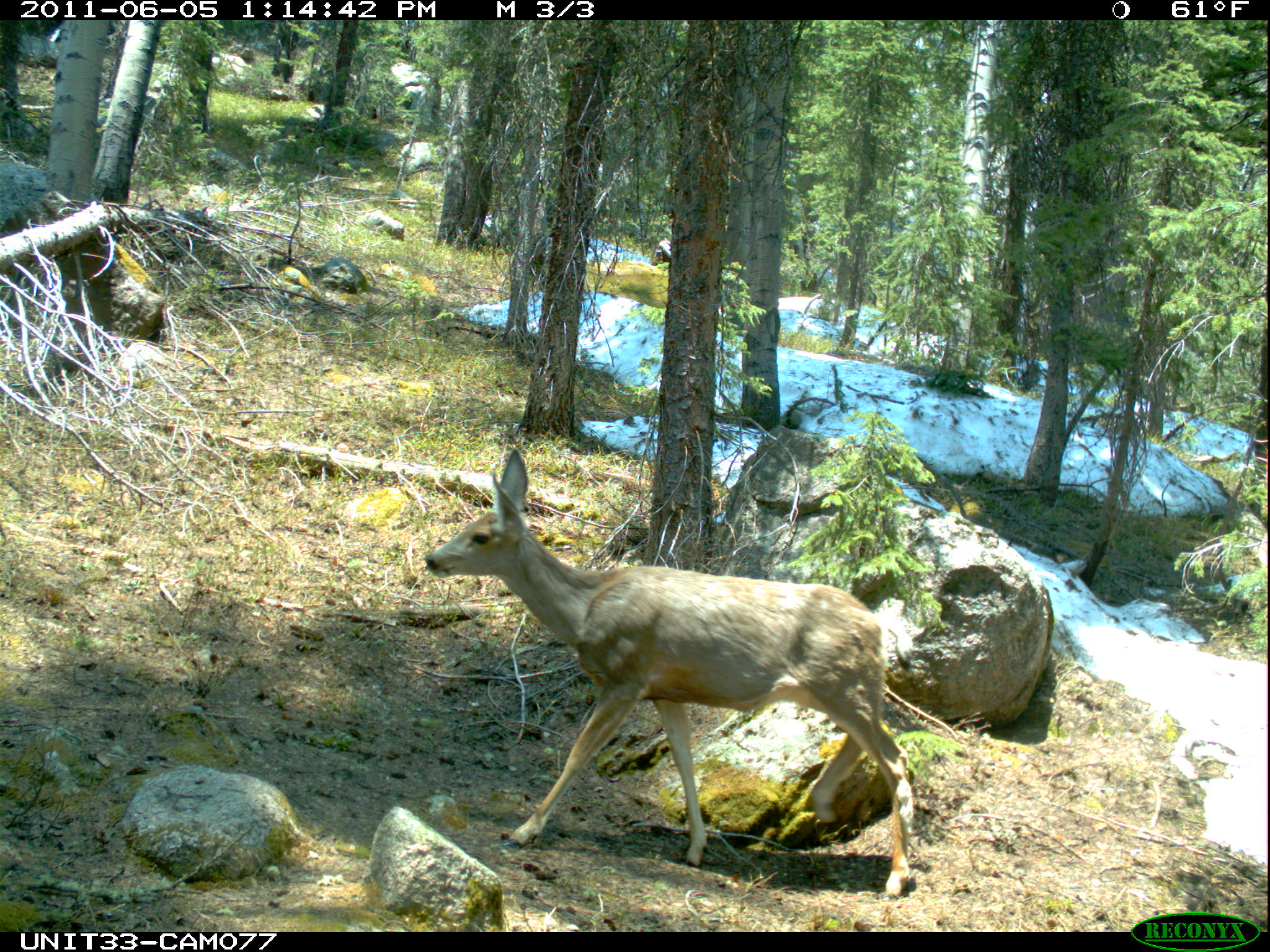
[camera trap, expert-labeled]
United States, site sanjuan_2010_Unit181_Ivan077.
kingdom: Animalia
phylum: Chordata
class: Mammalia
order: Artiodactyla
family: Cervidae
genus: Odocoileus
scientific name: Odocoileus hemionus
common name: mule deer